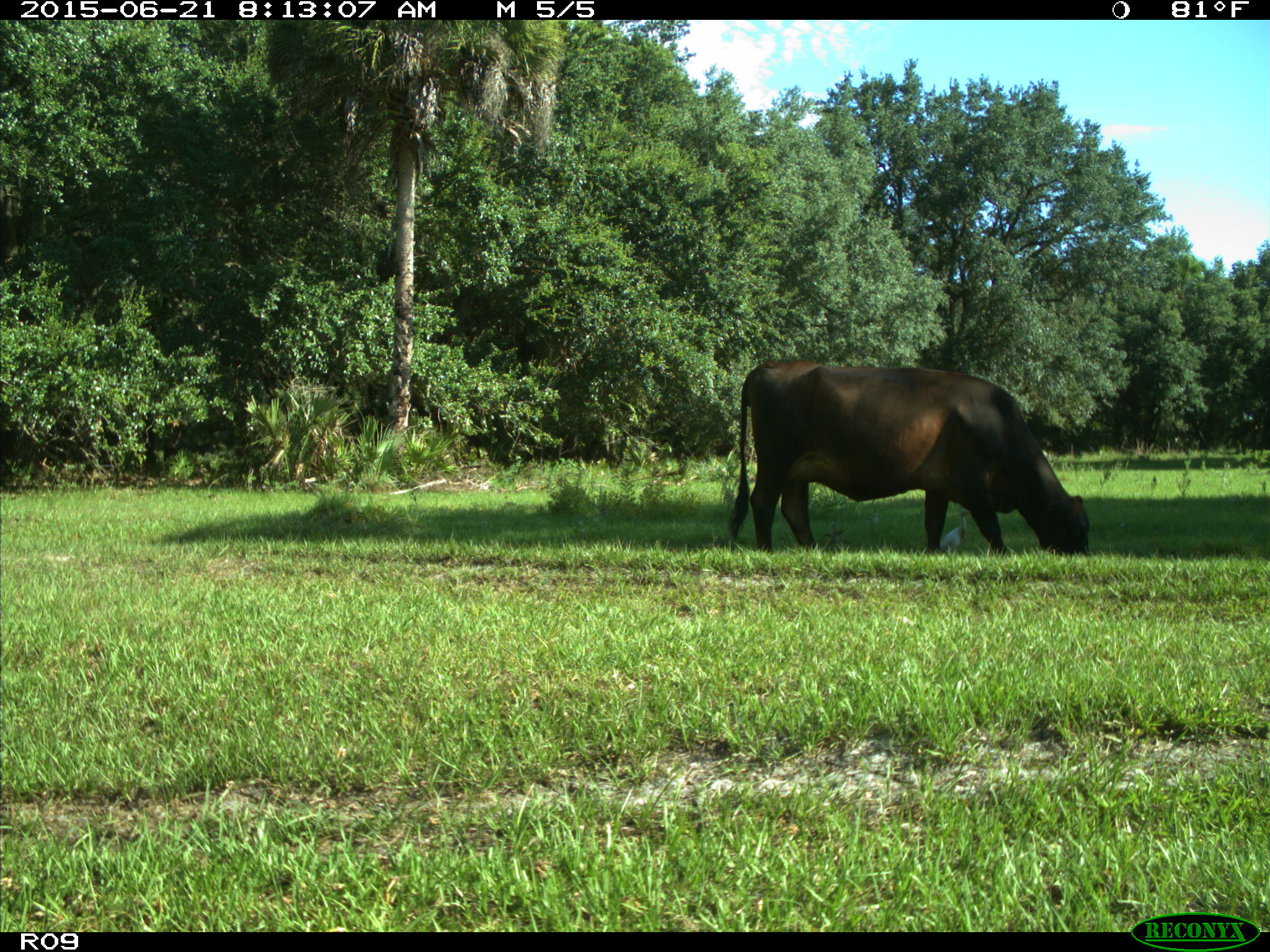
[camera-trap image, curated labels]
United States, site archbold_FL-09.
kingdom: Animalia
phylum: Chordata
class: Mammalia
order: Artiodactyla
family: Bovidae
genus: Bos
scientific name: Bos taurus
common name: domestic cow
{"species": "Bos taurus (domestic cow)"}